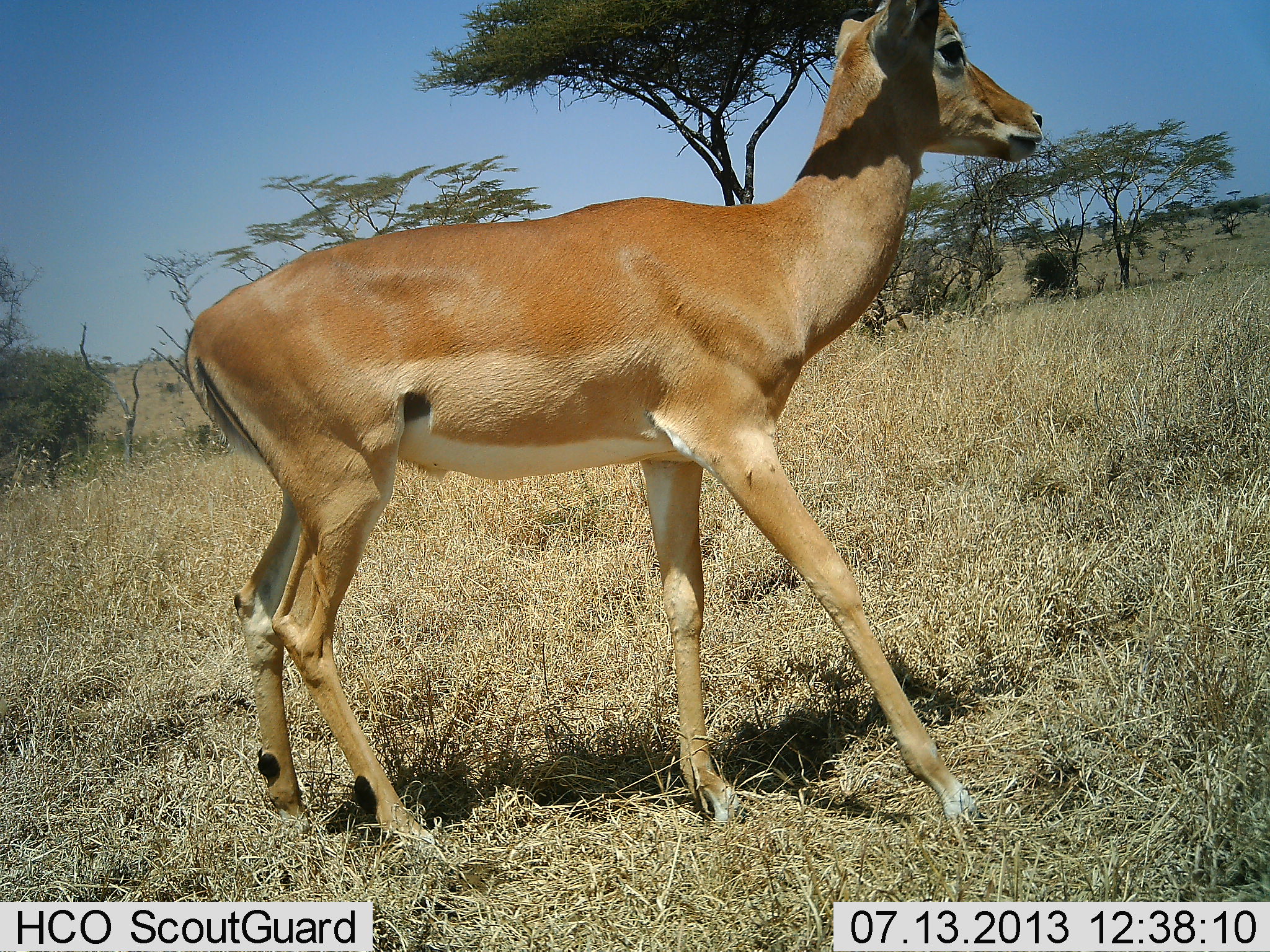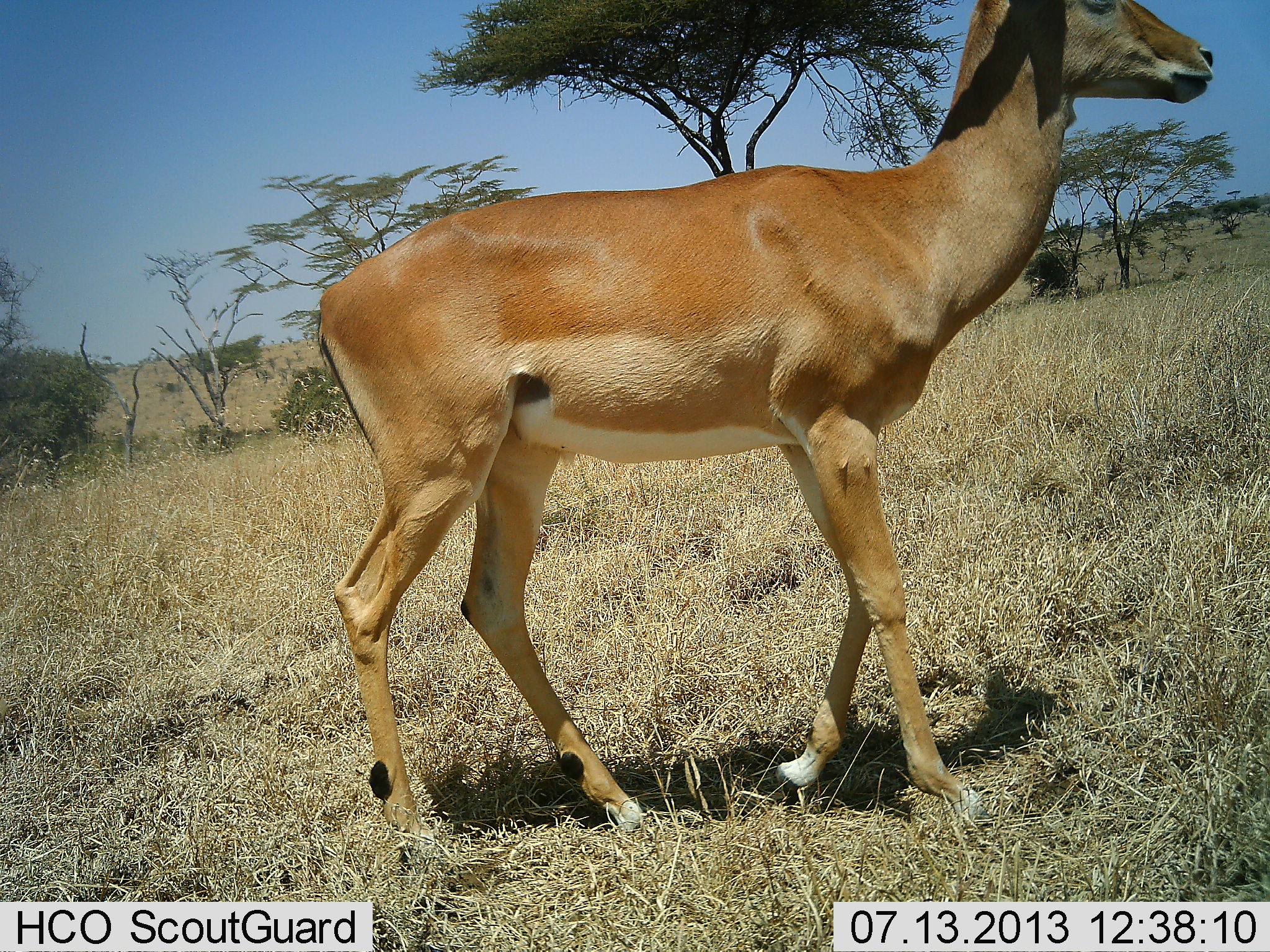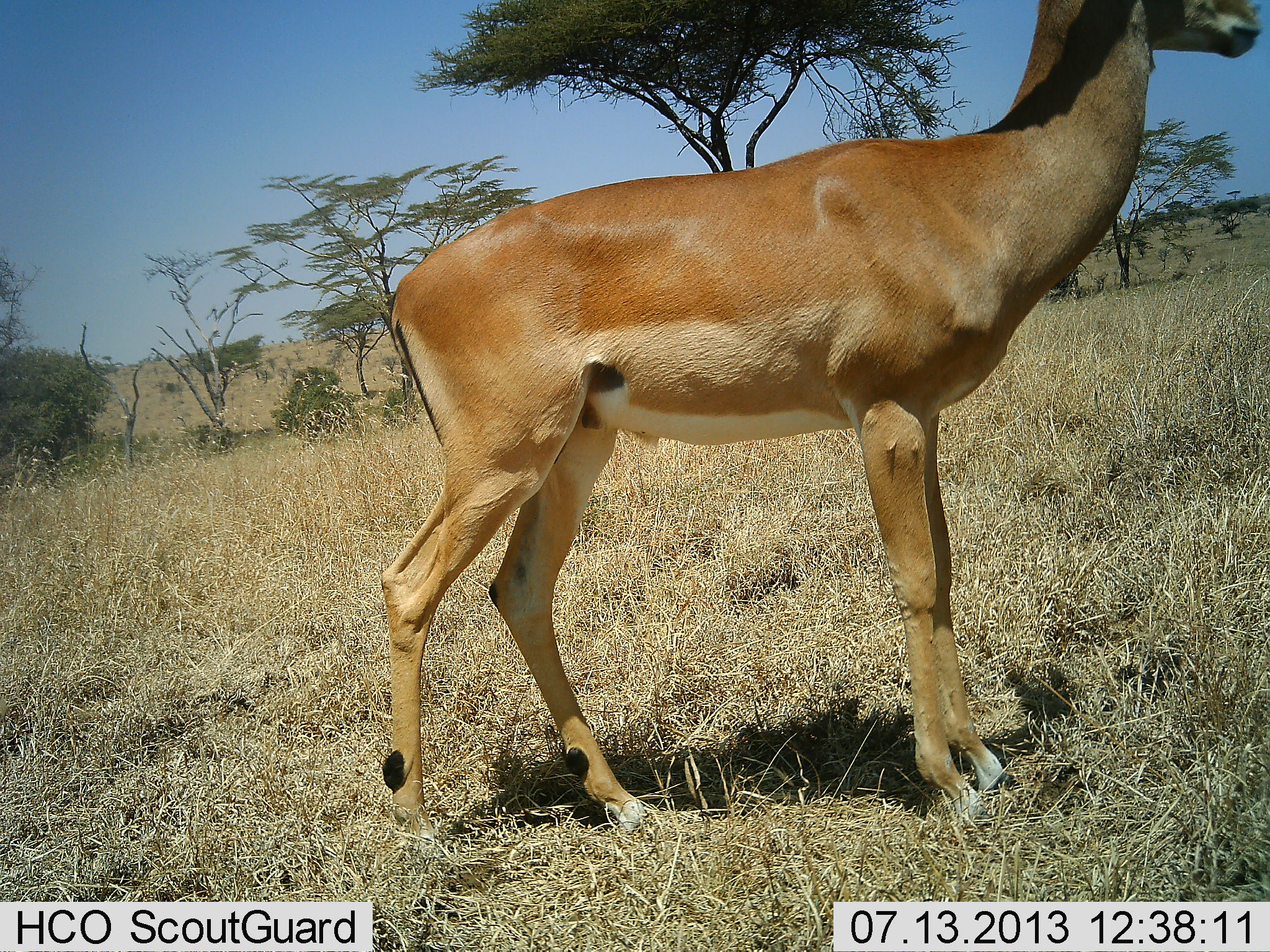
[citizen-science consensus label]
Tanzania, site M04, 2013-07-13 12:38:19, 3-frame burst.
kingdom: Animalia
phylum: Chordata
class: Mammalia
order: Artiodactyla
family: Bovidae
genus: Aepyceros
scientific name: Aepyceros melampus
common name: impala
Impala (Aepyceros melampus), count 1. Behavior (volunteer vote fractions): standing 20%, resting 0%, moving 80%, interacting 0%. Young present (vote fraction): 0%. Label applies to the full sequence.